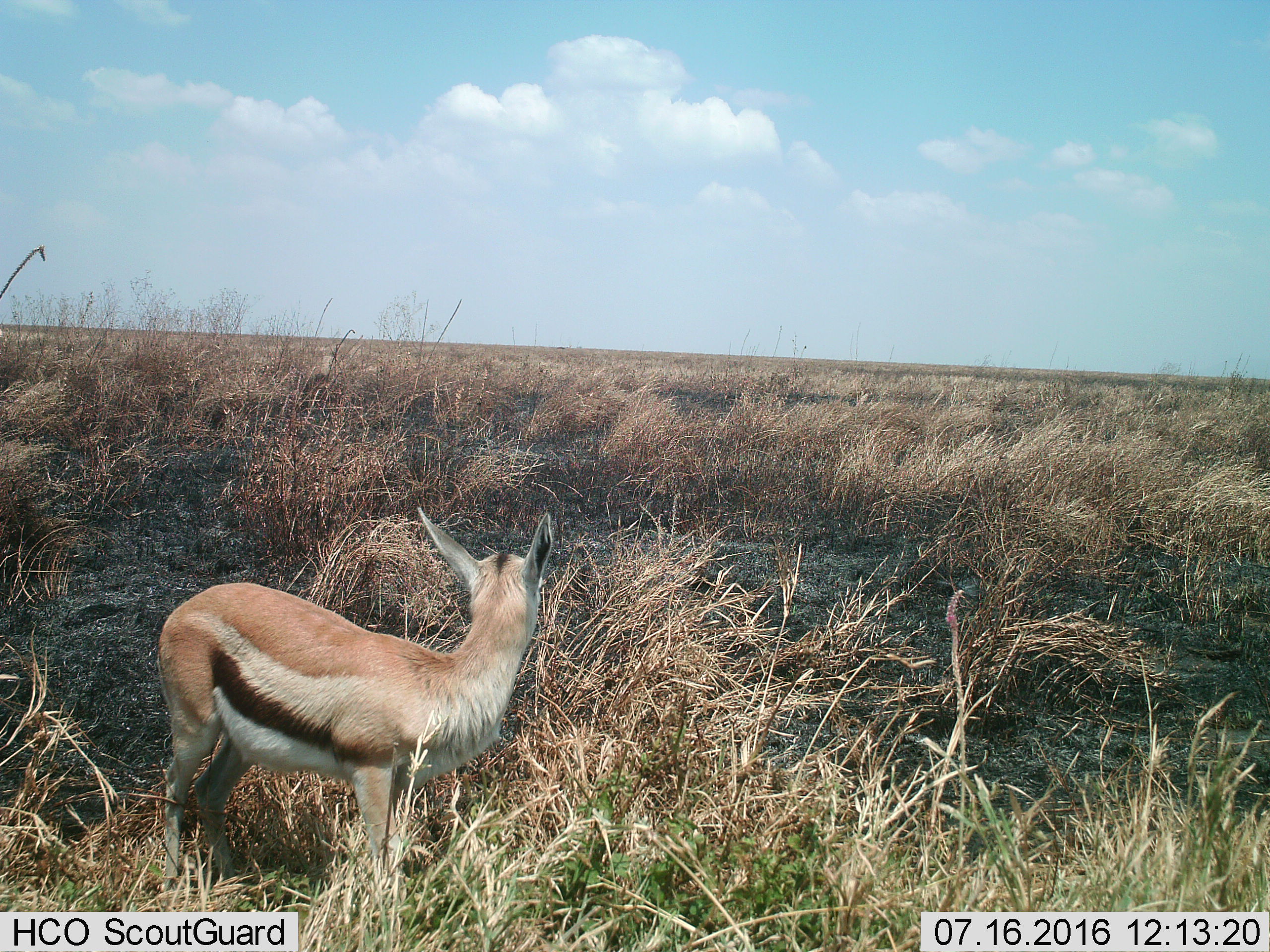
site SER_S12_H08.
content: unidentified animal